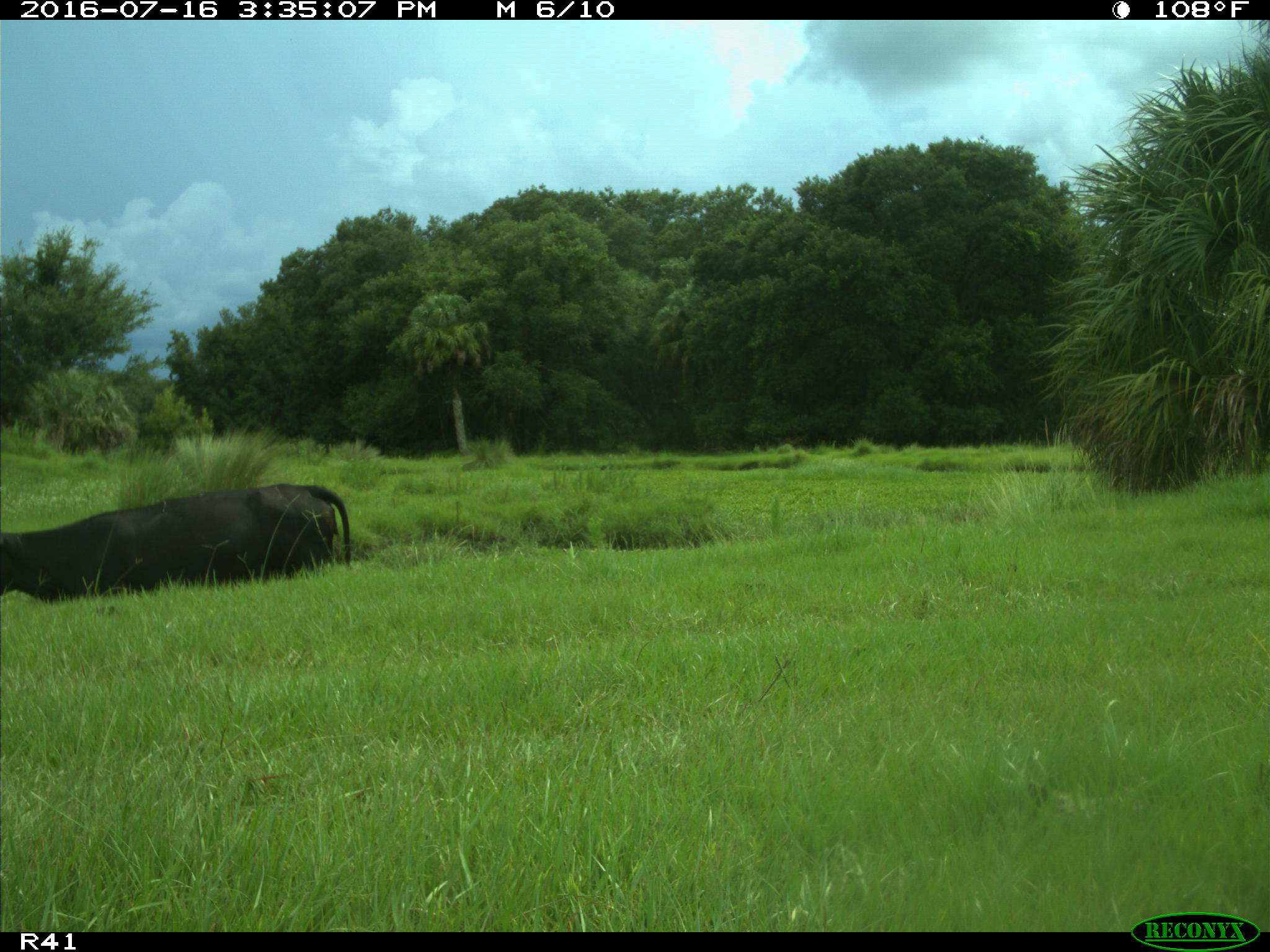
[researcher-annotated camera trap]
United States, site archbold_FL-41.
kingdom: Animalia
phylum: Chordata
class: Mammalia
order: Artiodactyla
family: Bovidae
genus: Bos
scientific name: Bos taurus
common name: domestic cow